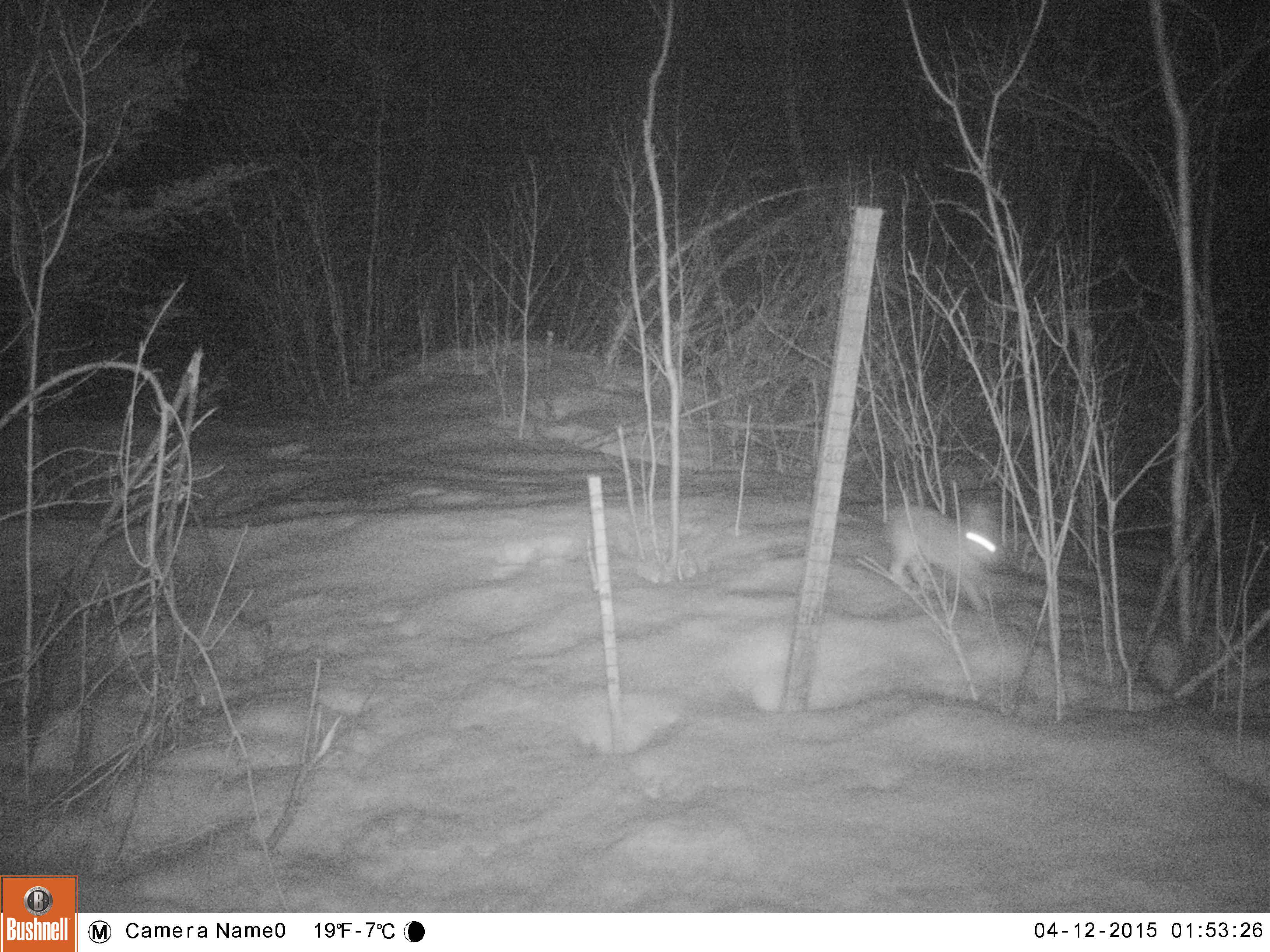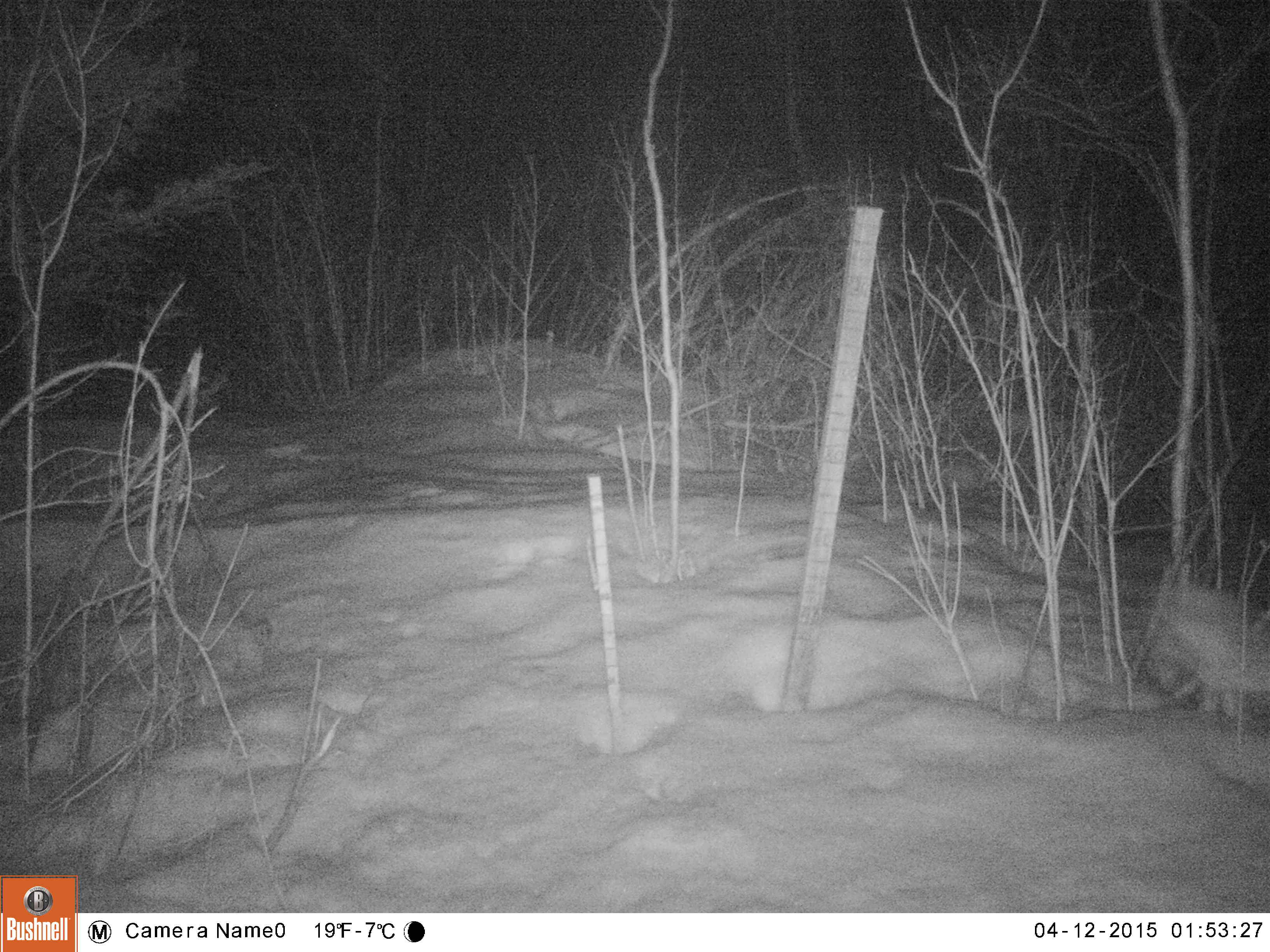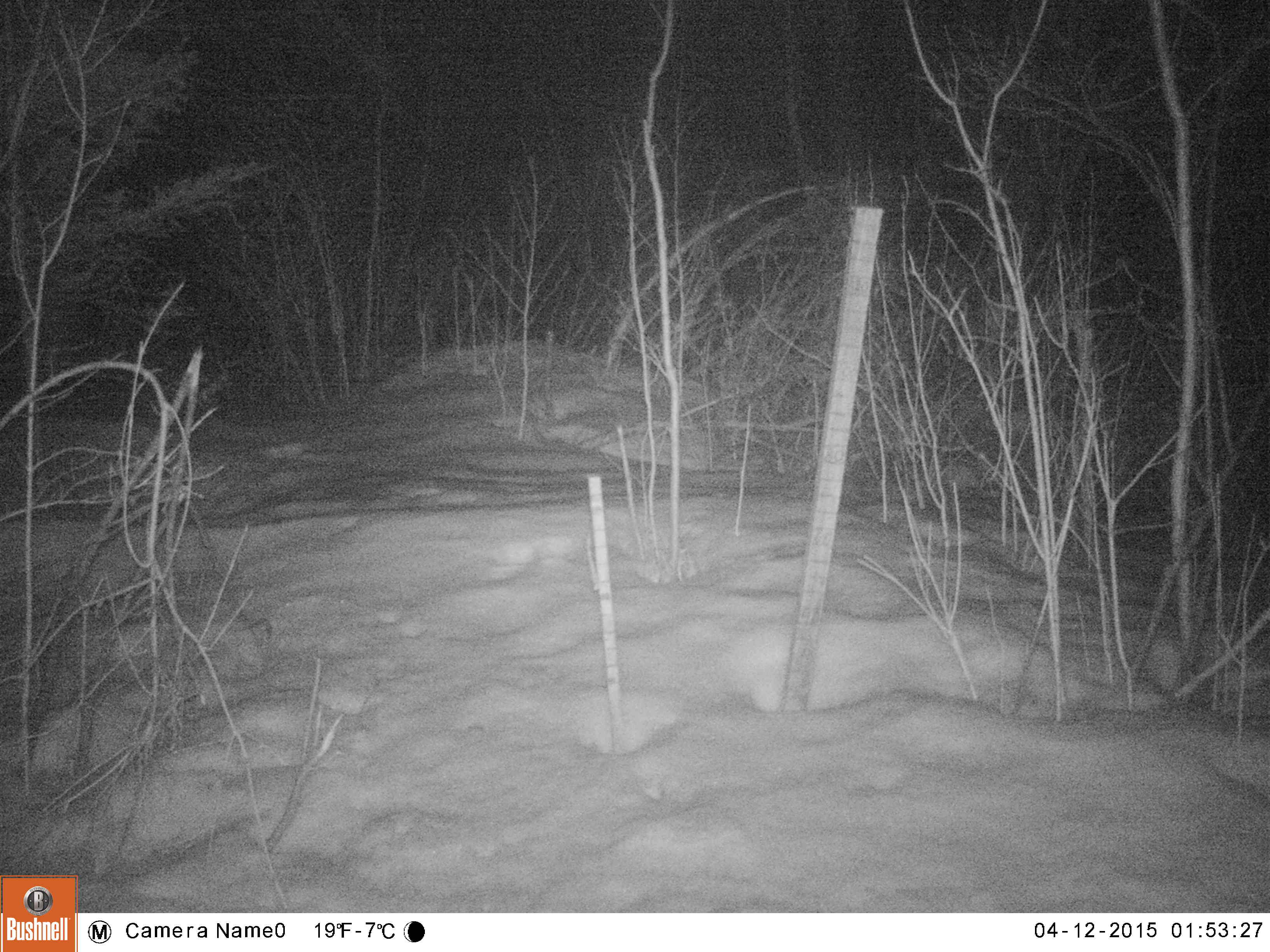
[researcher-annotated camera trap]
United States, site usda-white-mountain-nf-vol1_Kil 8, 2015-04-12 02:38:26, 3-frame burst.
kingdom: Animalia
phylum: Chordata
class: Mammalia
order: Lagomorpha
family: Leporidae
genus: Lepus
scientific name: Lepus americanus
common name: snowshoe hare